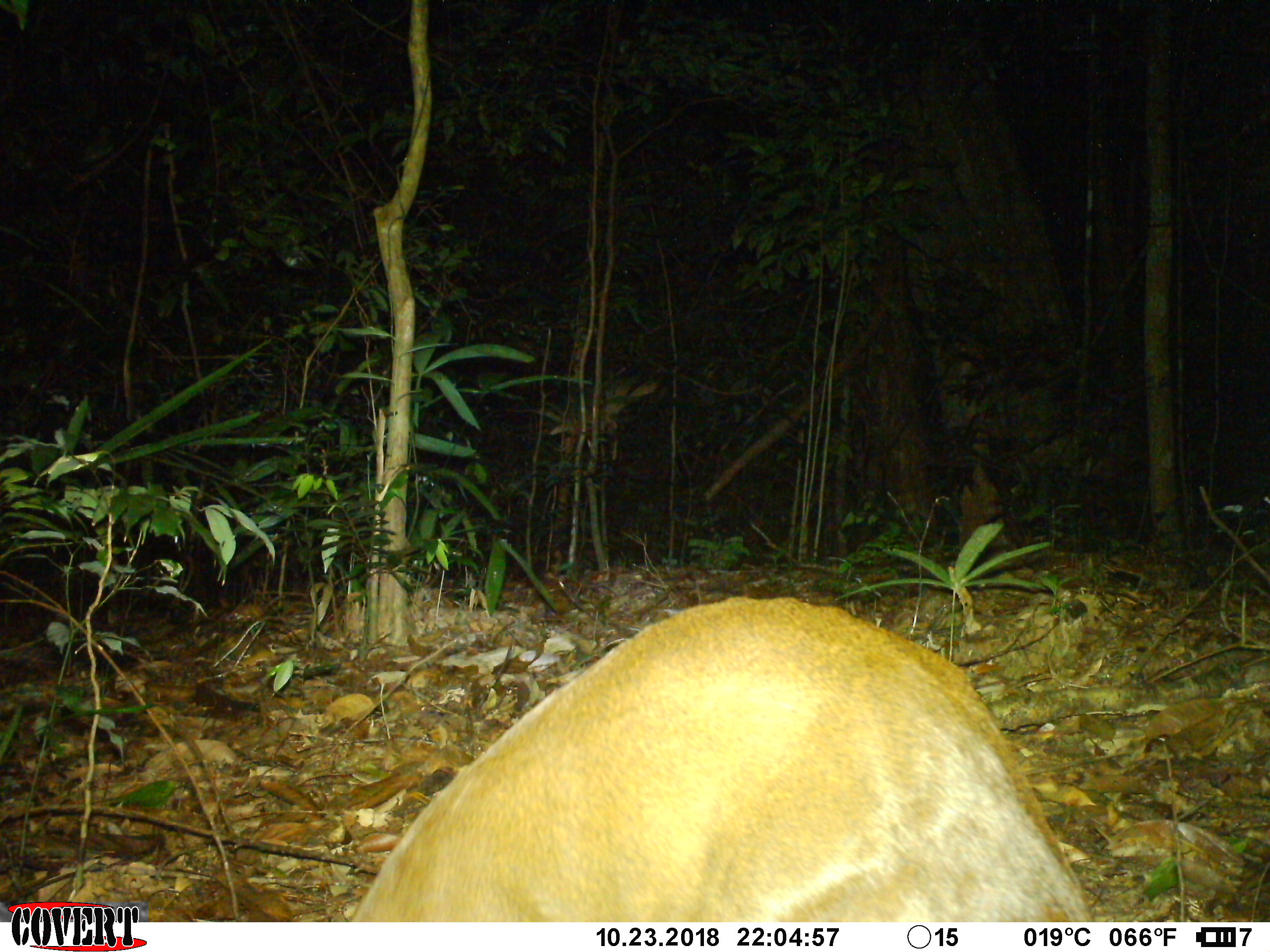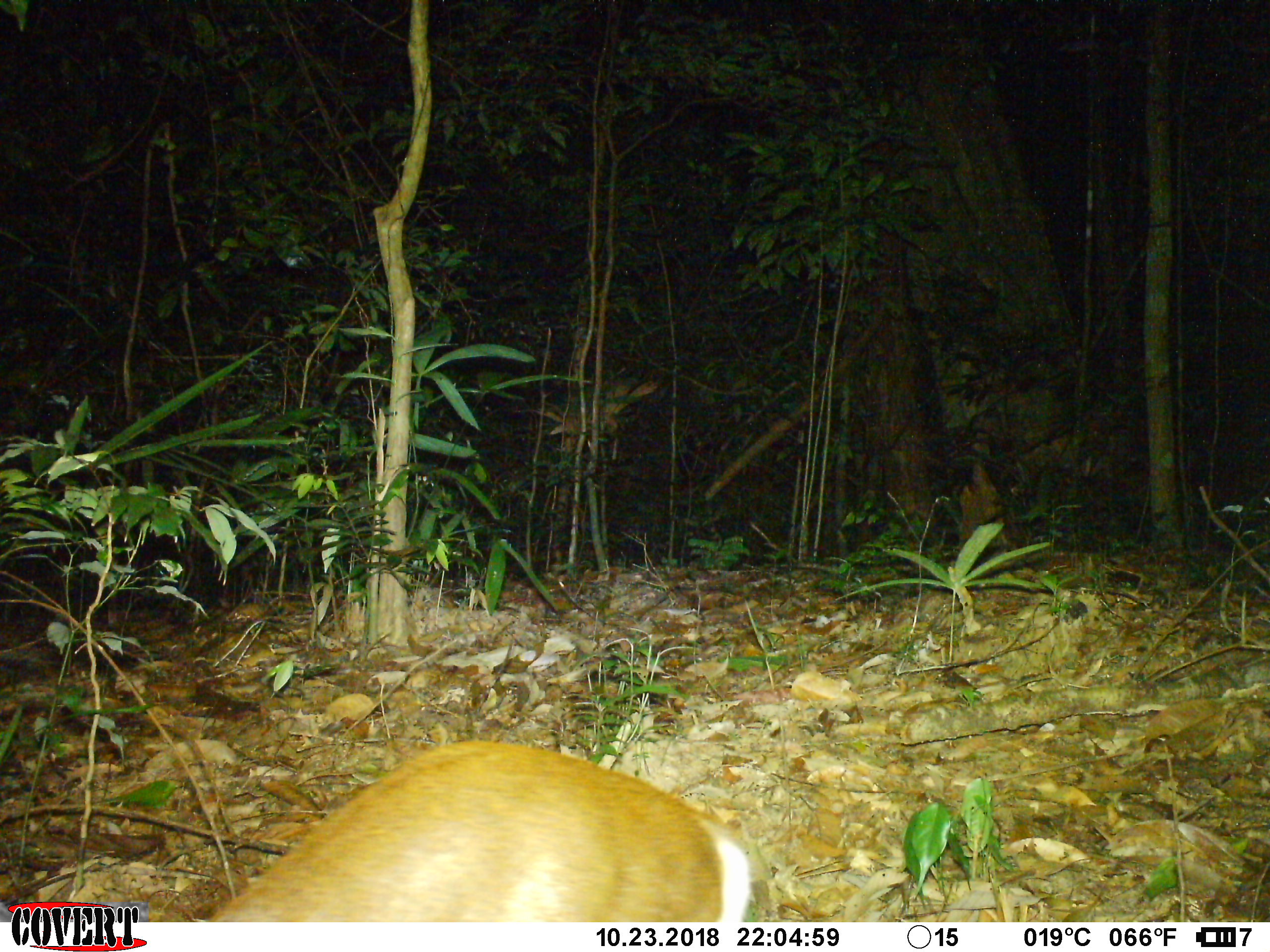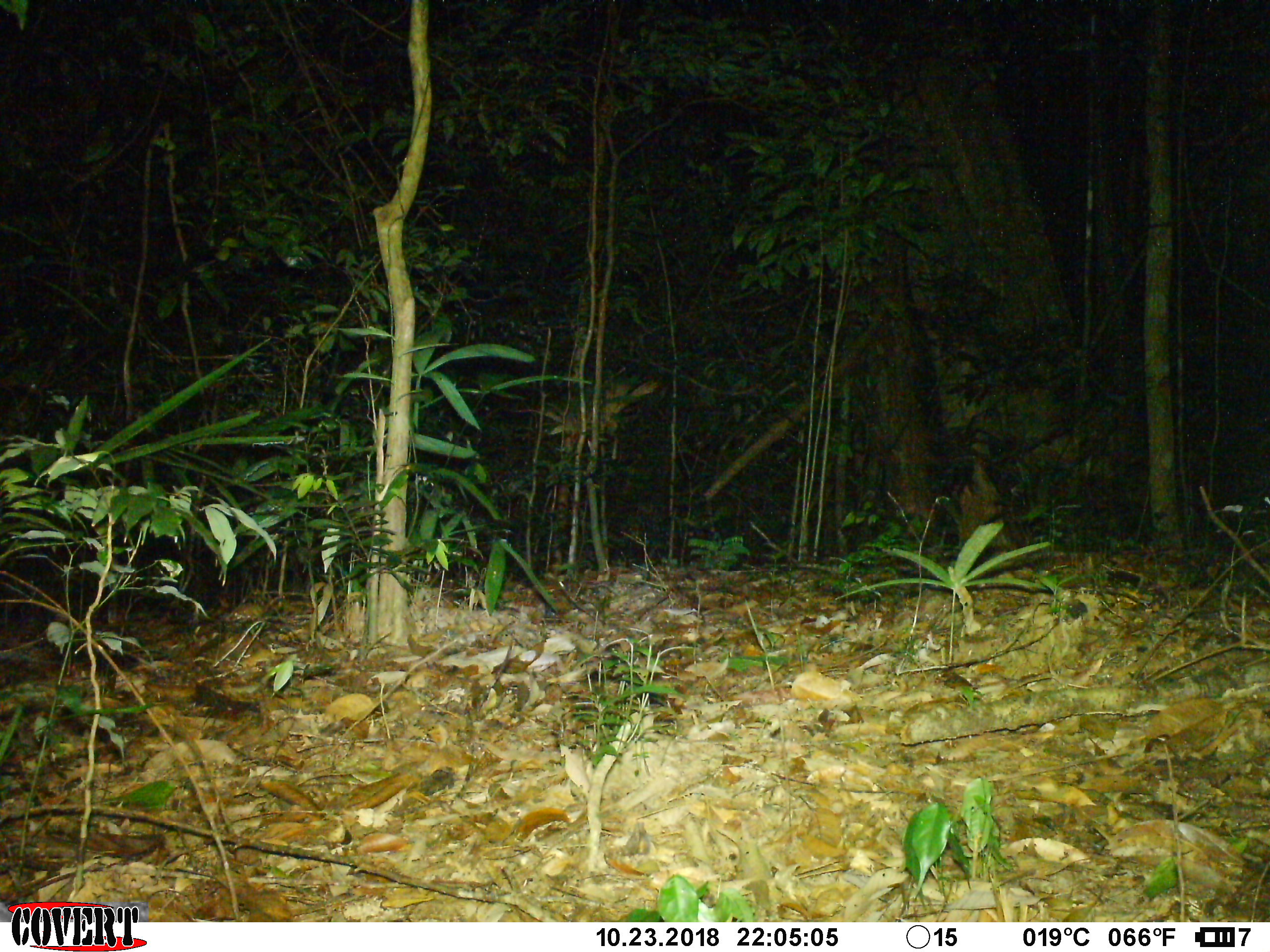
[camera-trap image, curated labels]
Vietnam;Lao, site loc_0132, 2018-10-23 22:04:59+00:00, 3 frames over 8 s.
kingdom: Animalia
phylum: Chordata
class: Mammalia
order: Artiodactyla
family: Cervidae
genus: Muntiacus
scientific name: Muntiacus rooseveltorum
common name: roosevelt's muntjac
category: roosevelts muntjac group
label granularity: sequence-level